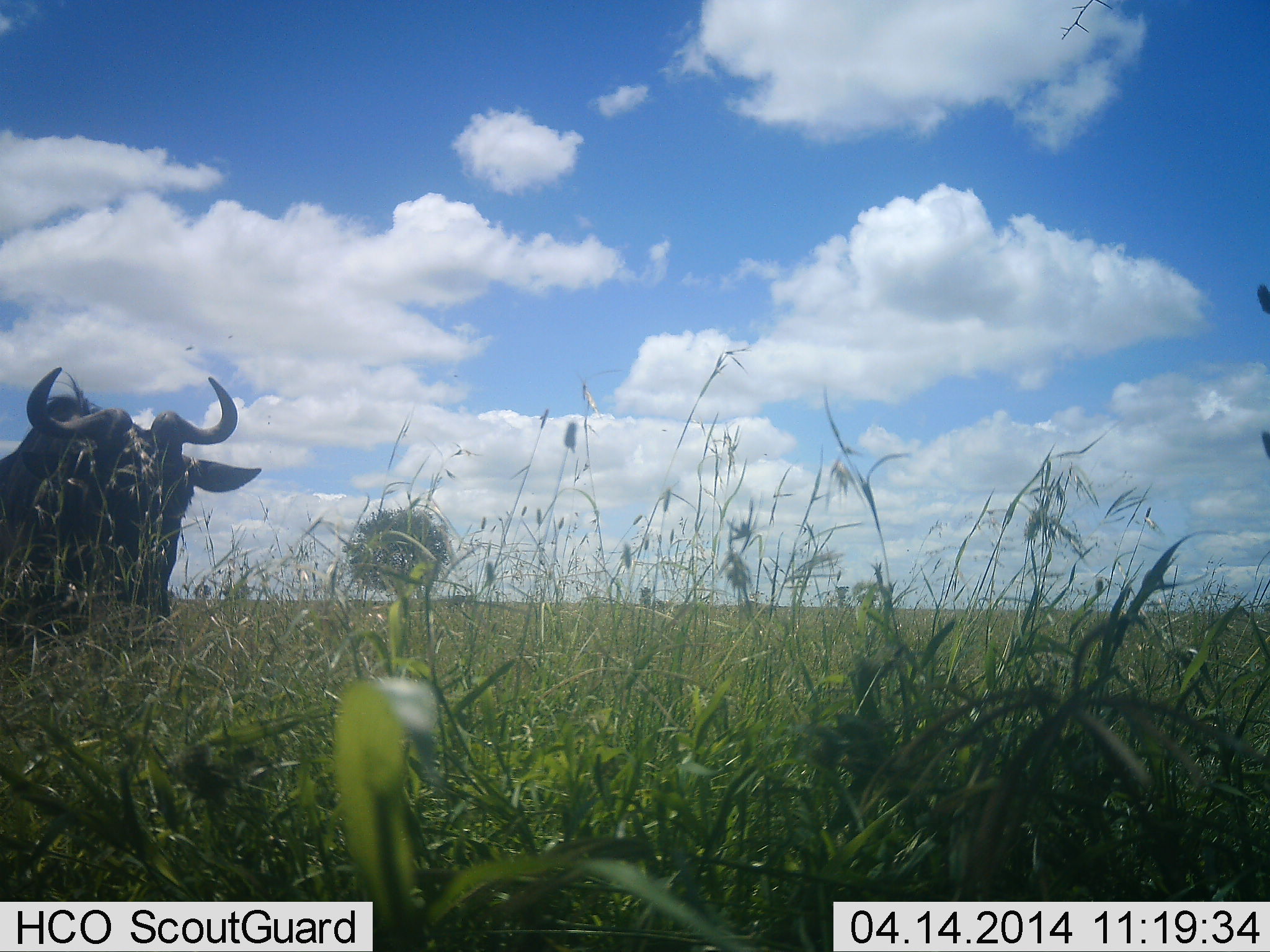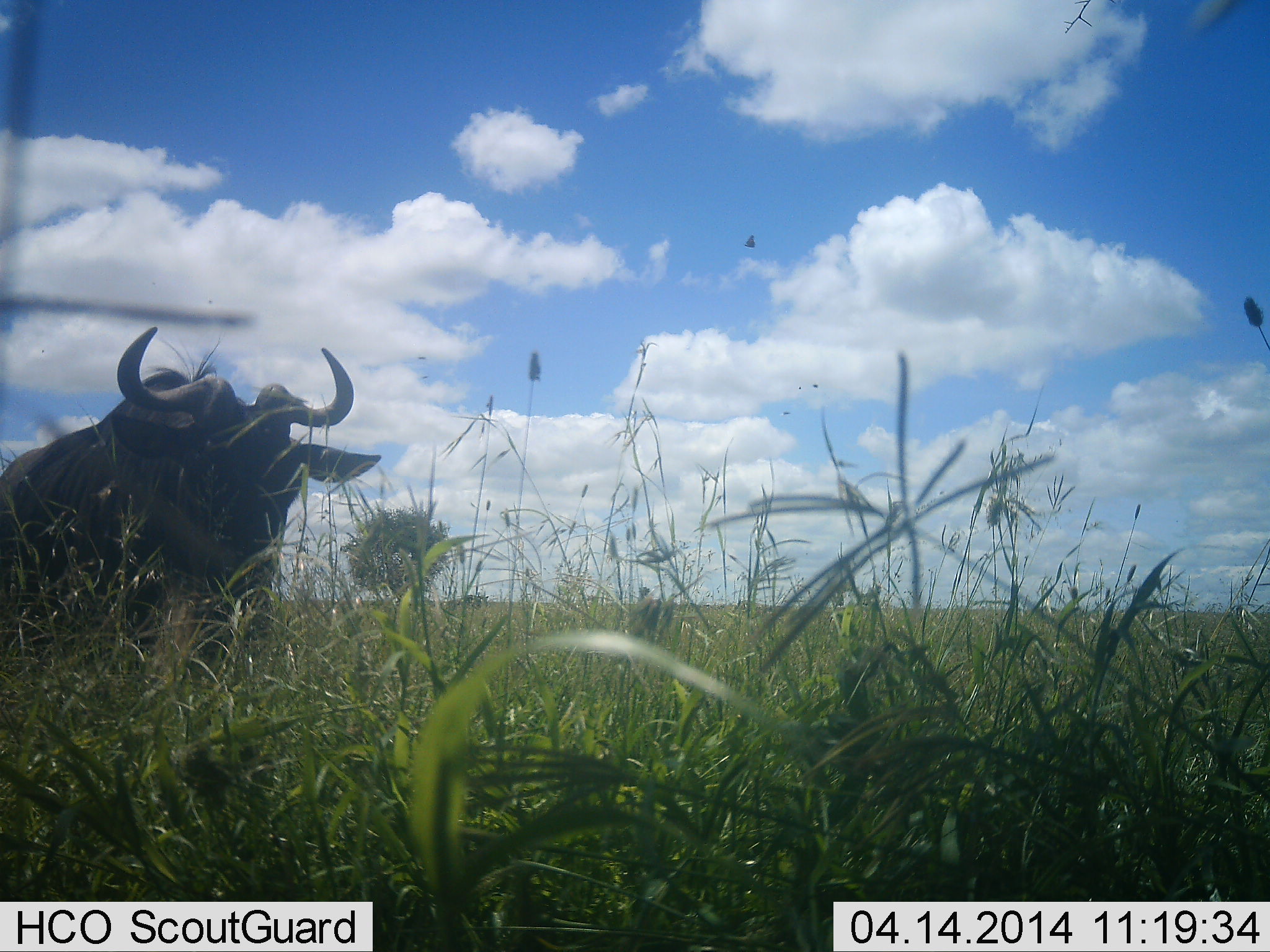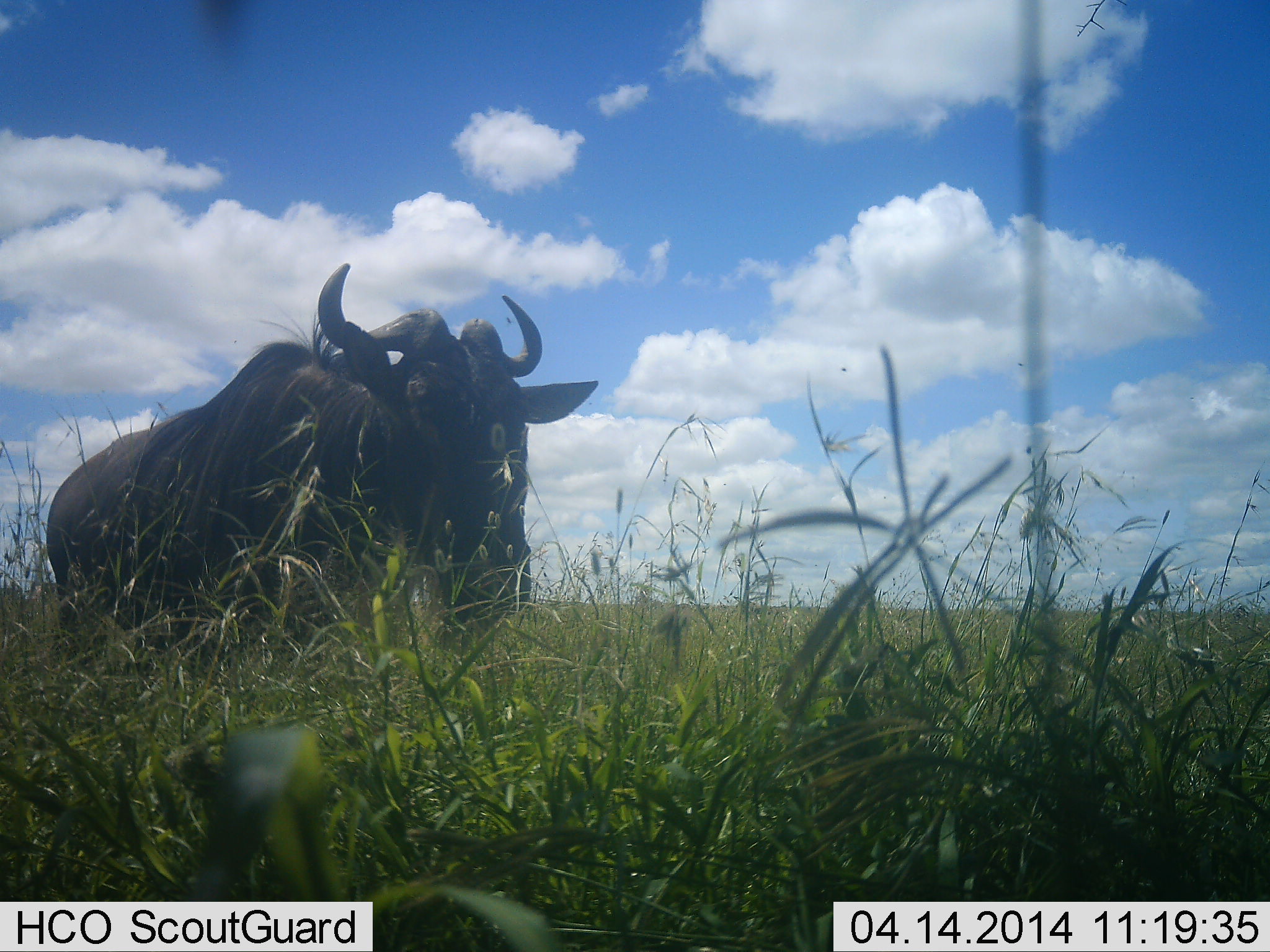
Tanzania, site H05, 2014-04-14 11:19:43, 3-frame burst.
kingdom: Animalia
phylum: Chordata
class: Mammalia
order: Artiodactyla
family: Bovidae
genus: Connochaetes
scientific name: Connochaetes taurinus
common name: blue wildebeest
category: wildebeest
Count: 1.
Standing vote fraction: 21%.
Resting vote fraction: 0%.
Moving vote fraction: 82%.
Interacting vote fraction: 3%.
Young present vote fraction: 0%.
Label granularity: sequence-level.